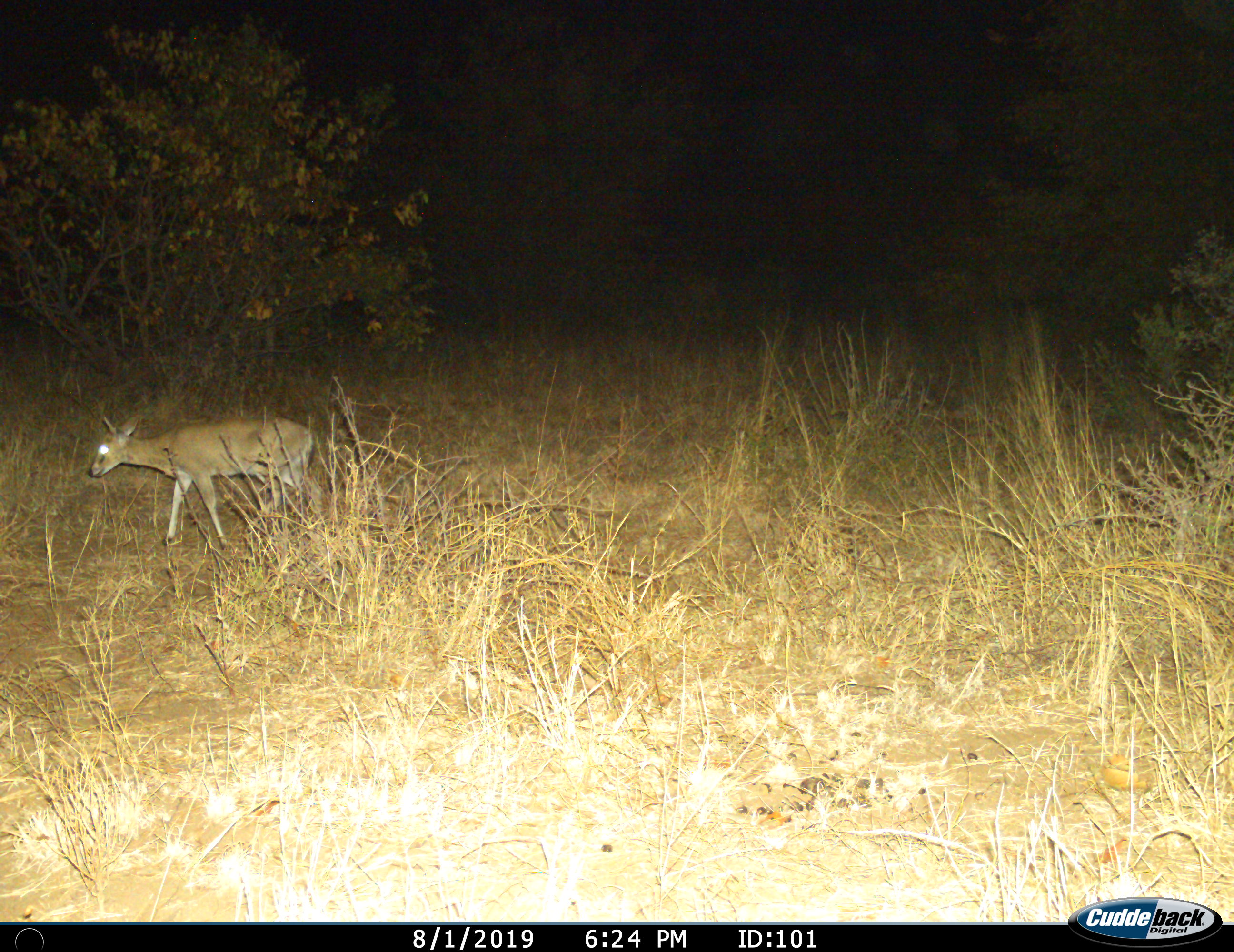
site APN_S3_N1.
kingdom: Animalia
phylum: Chordata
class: Mammalia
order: Artiodactyla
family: Bovidae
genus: Sylvicapra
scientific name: Sylvicapra grimmia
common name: common duiker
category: duikercommongrey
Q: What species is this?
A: Duikercommongrey (common duiker) (Sylvicapra grimmia).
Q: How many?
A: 1.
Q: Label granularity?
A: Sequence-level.